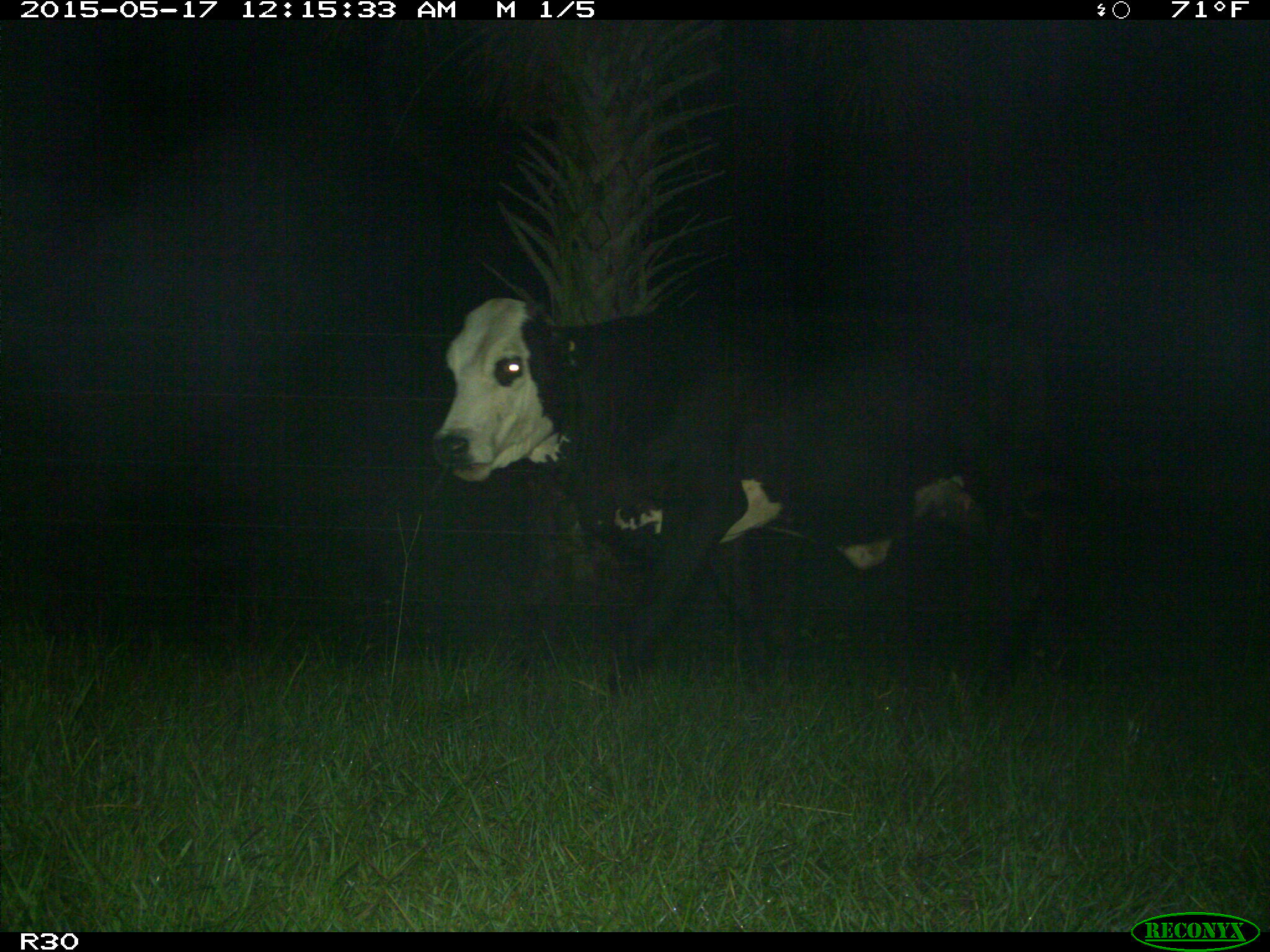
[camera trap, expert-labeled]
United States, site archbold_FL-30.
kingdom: Animalia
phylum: Chordata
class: Mammalia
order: Artiodactyla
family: Bovidae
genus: Bos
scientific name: Bos taurus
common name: domestic cow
Bos taurus (domestic cow).